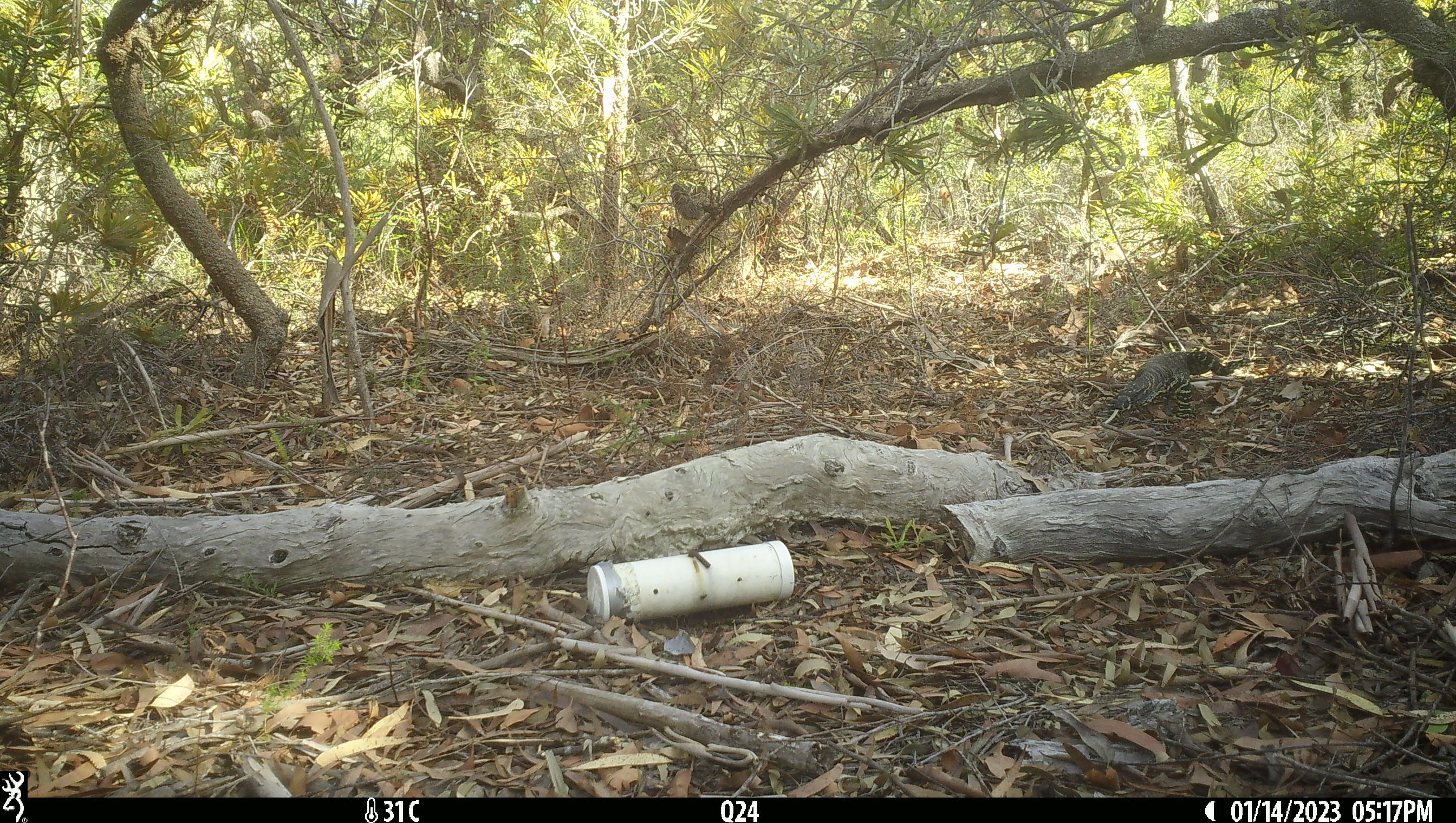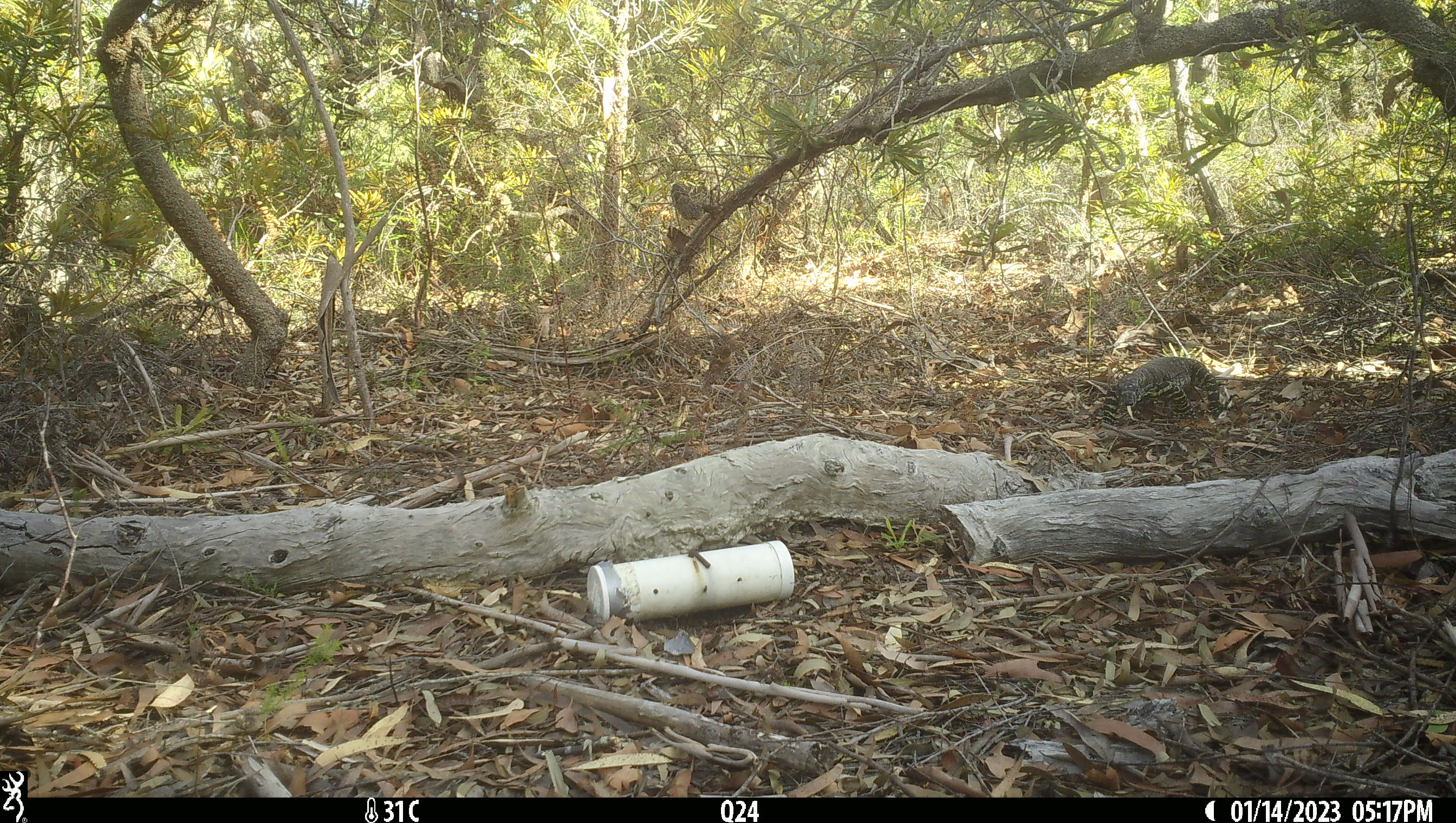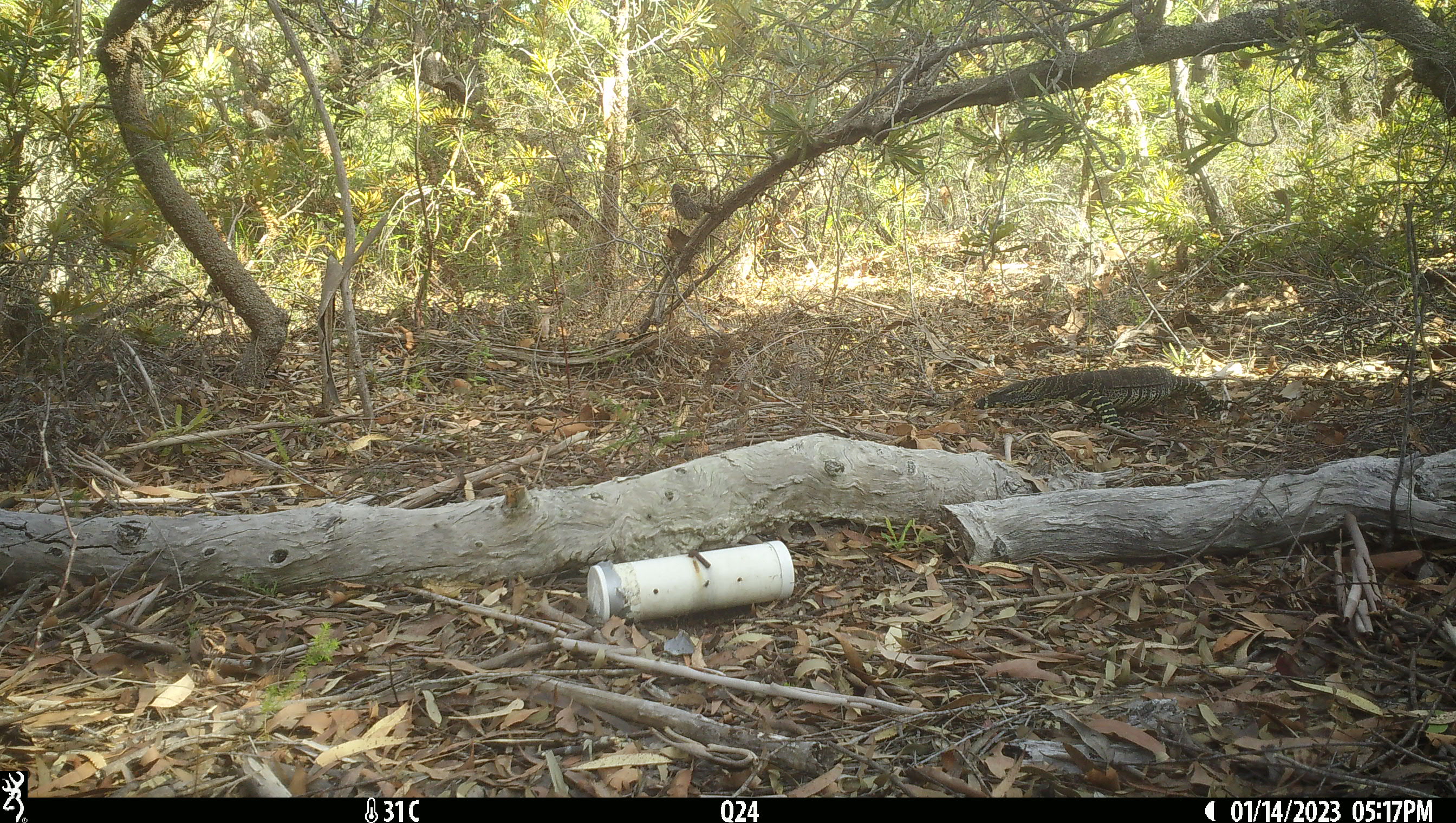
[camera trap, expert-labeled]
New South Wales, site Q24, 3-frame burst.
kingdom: Animalia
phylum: Chordata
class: Reptilia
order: Squamata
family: Varanidae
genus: Varanus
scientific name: Varanus varius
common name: lace monitor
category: goanna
Goanna (lace monitor) (Varanus varius).